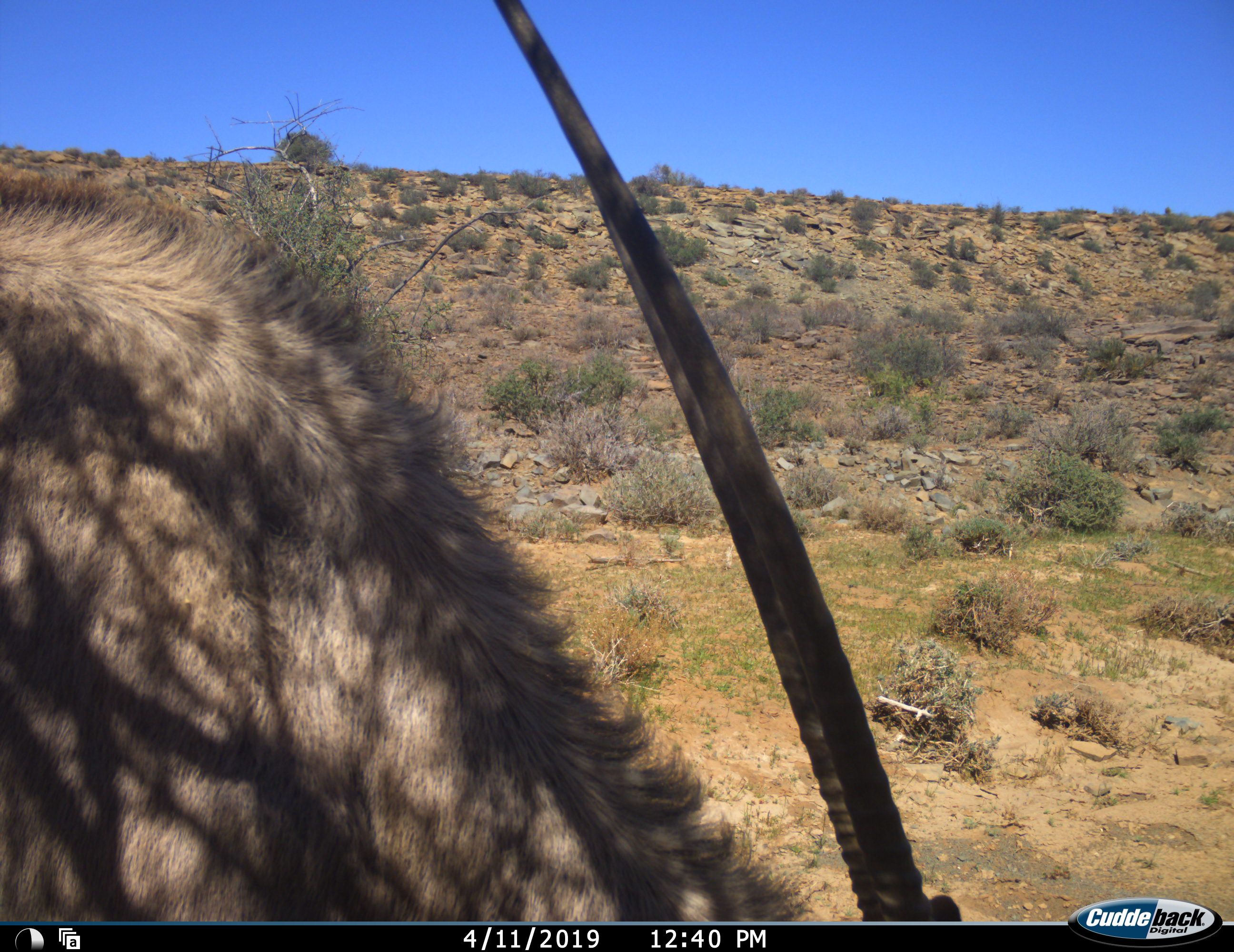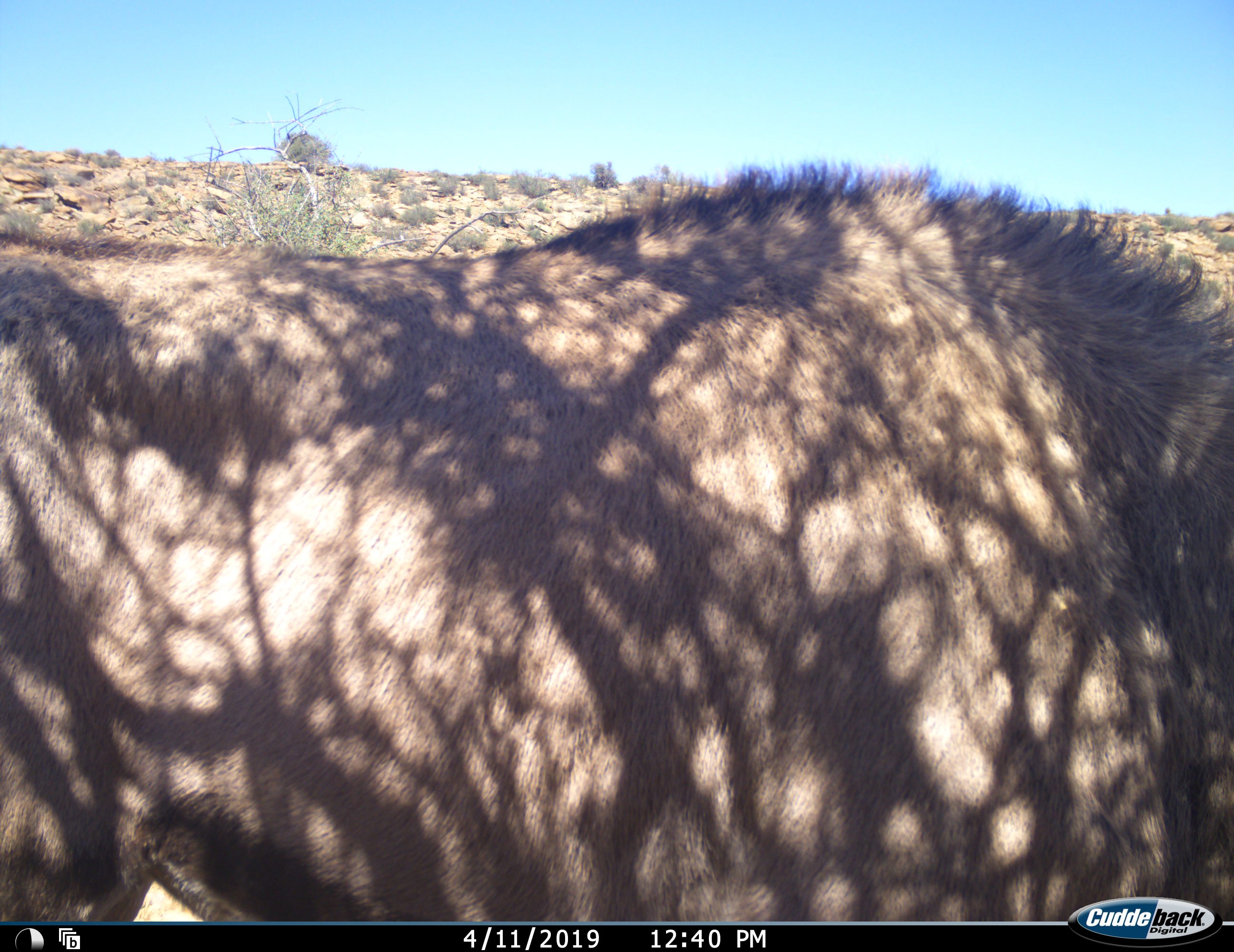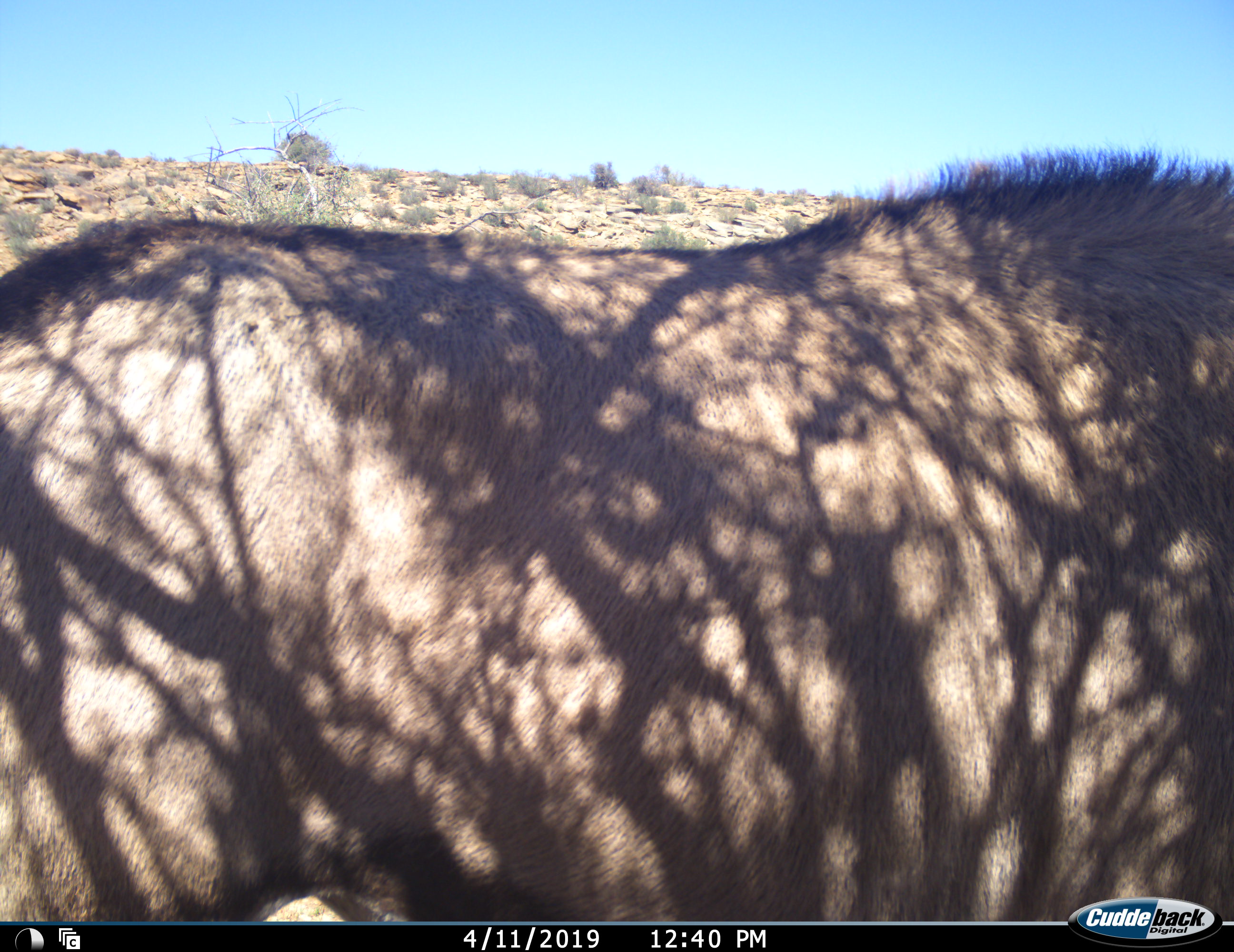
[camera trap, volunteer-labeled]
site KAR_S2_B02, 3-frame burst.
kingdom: Animalia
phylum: Chordata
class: Mammalia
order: Artiodactyla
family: Bovidae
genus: Oryx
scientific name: Oryx gazella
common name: gemsbok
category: oryx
Oryx (gemsbok) (Oryx gazella), count 1. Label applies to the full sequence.